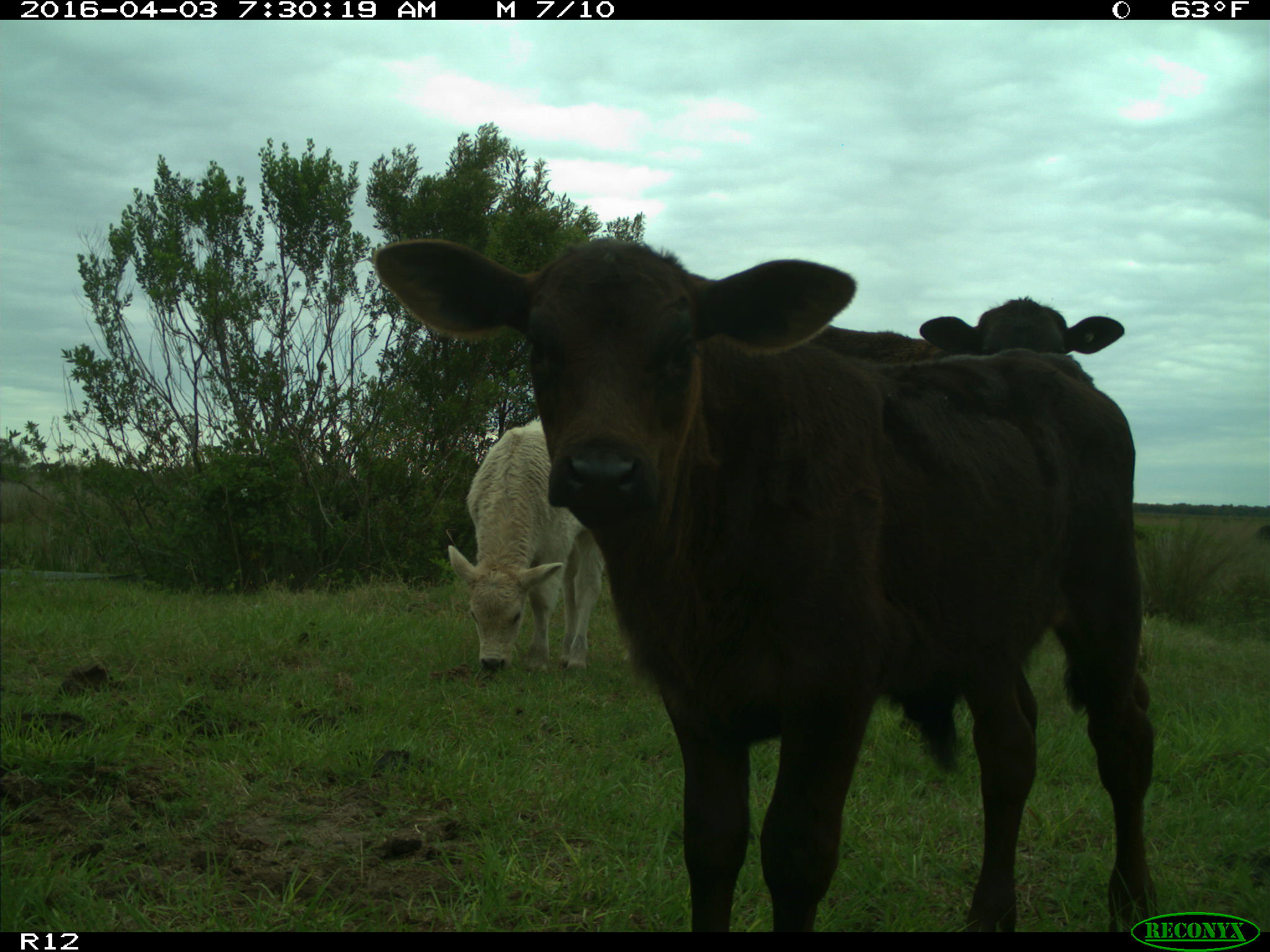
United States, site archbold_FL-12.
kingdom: Animalia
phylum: Chordata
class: Mammalia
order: Artiodactyla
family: Bovidae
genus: Bos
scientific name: Bos taurus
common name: domestic cow